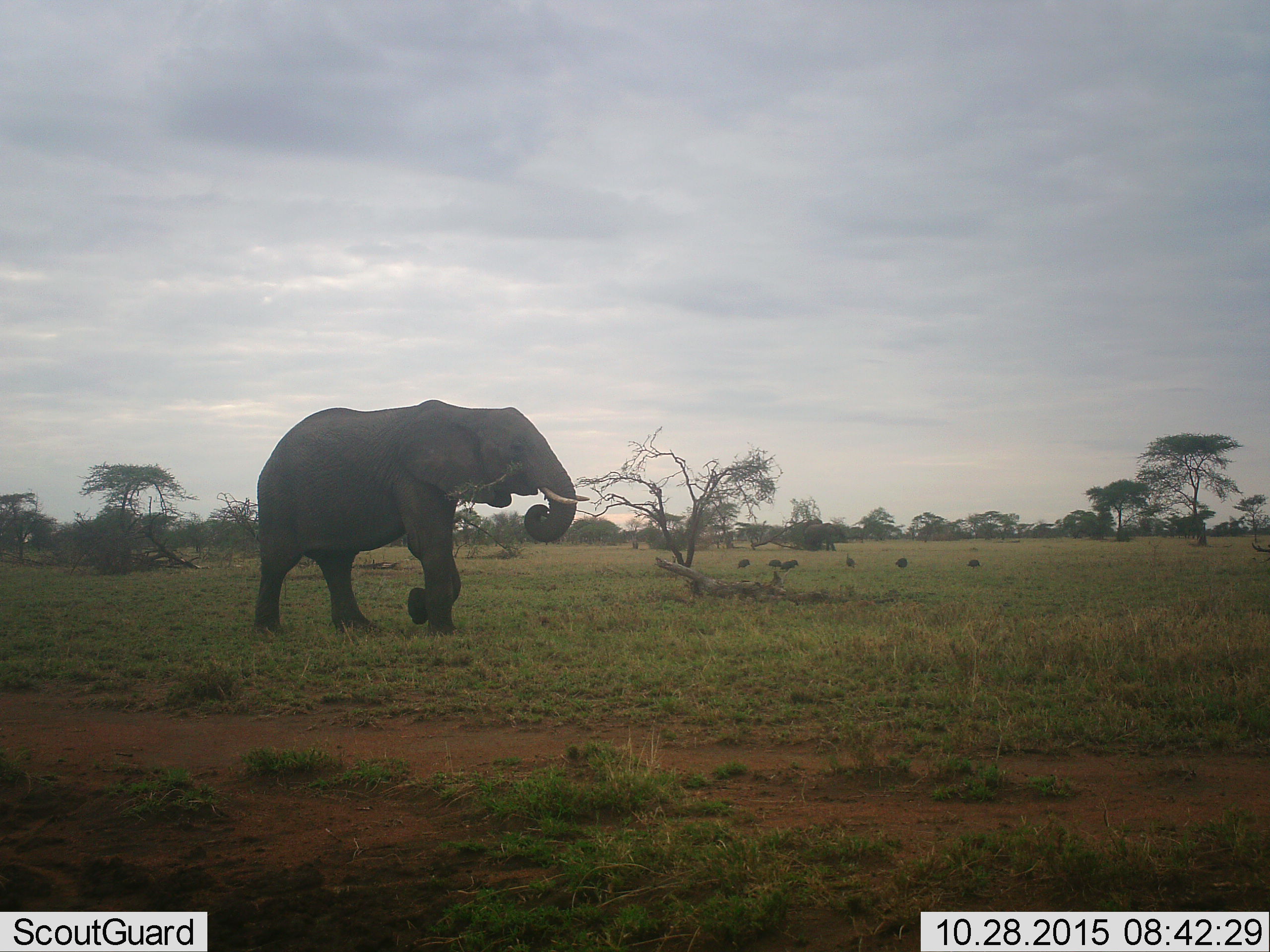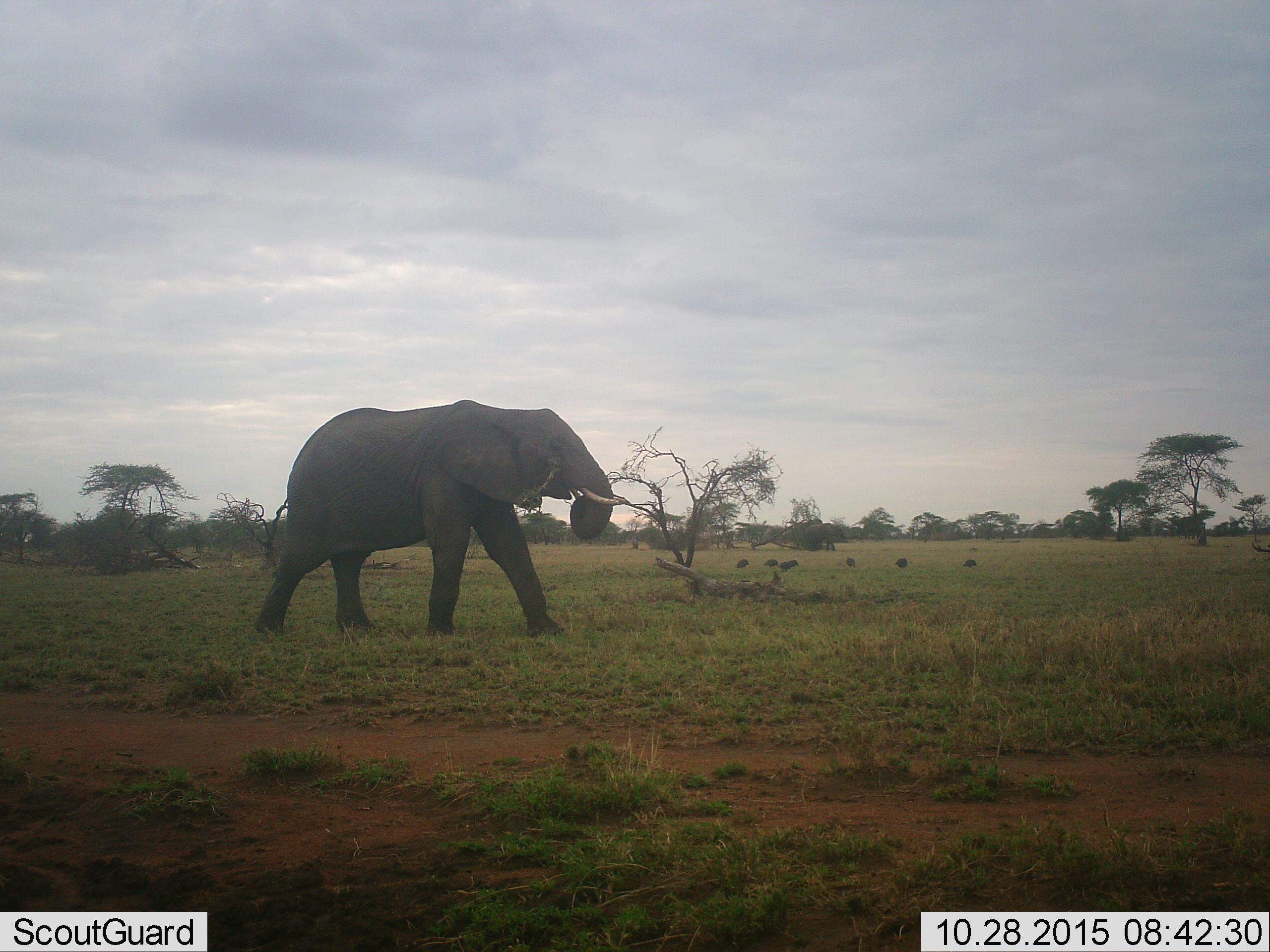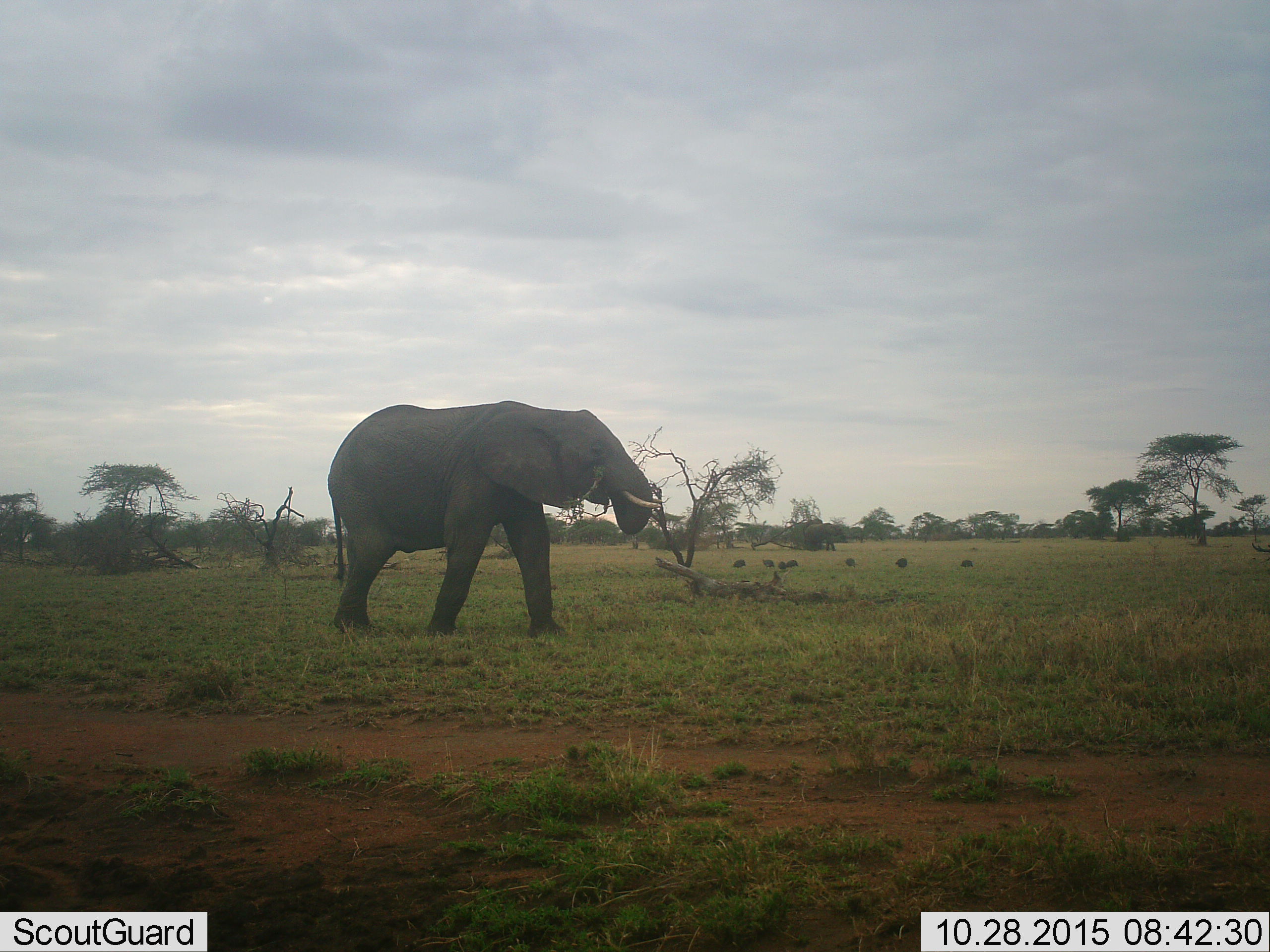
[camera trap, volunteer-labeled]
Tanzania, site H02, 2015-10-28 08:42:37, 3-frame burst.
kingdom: Animalia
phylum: Chordata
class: Mammalia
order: Proboscidea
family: Elephantidae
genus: Loxodonta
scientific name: Loxodonta africana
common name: african bush elephant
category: elephant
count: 1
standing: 44%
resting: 0%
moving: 89%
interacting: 0%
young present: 0%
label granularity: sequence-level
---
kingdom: Animalia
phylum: Chordata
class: Aves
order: Galliformes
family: Numididae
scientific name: Numididae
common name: guinea fowl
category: guineafowl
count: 7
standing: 75%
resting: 0%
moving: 50%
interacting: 0%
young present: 0%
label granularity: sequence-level